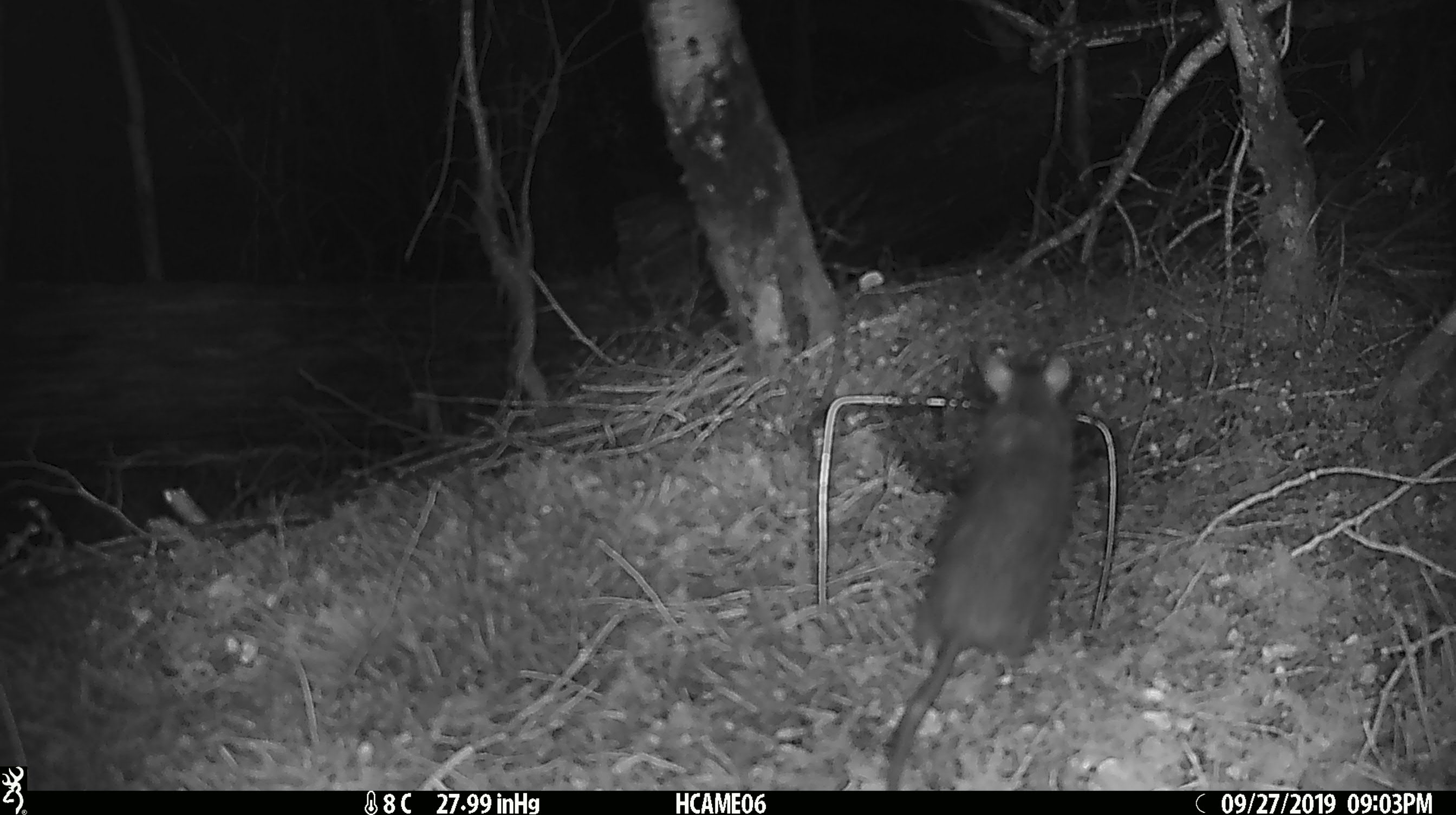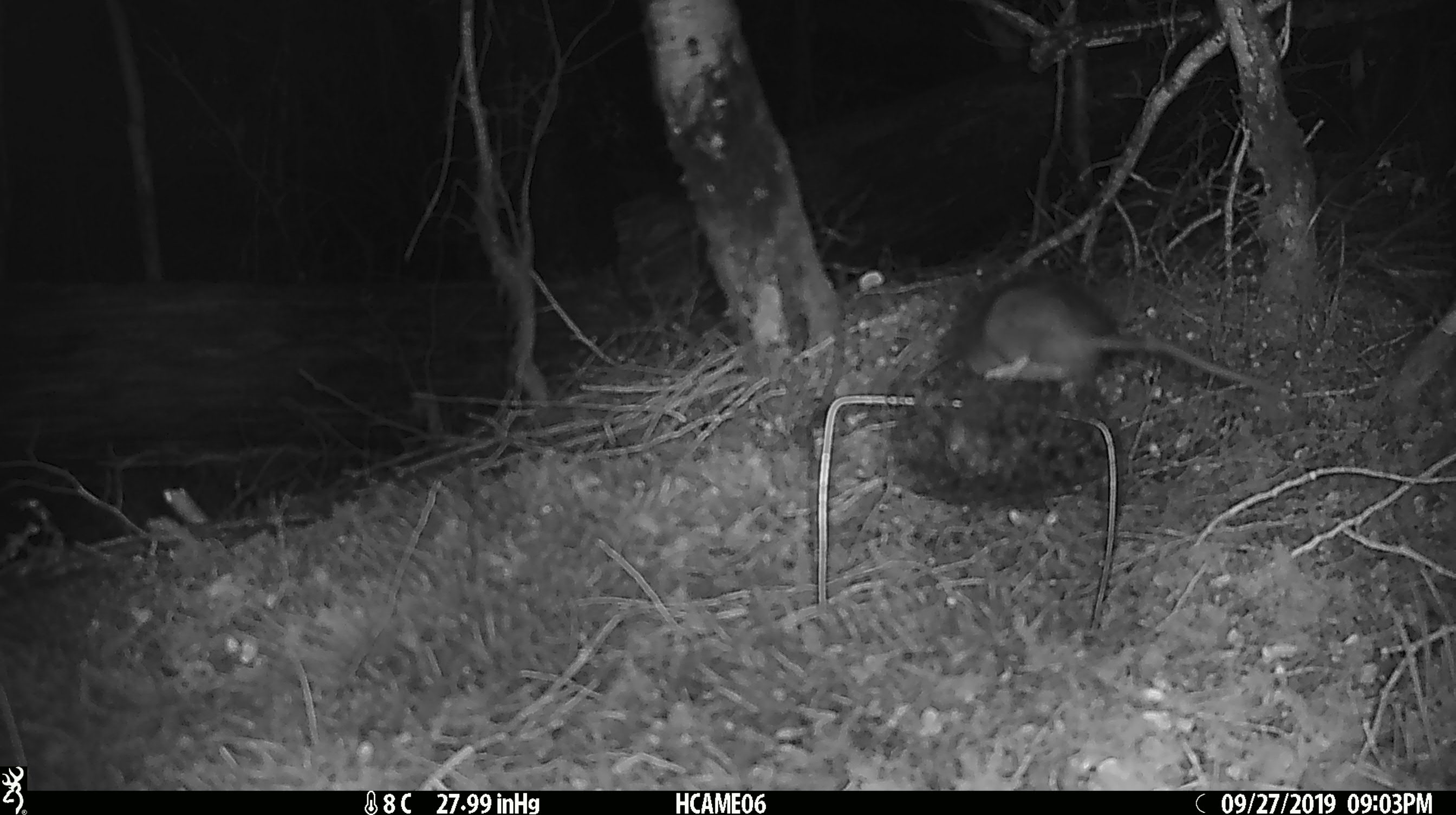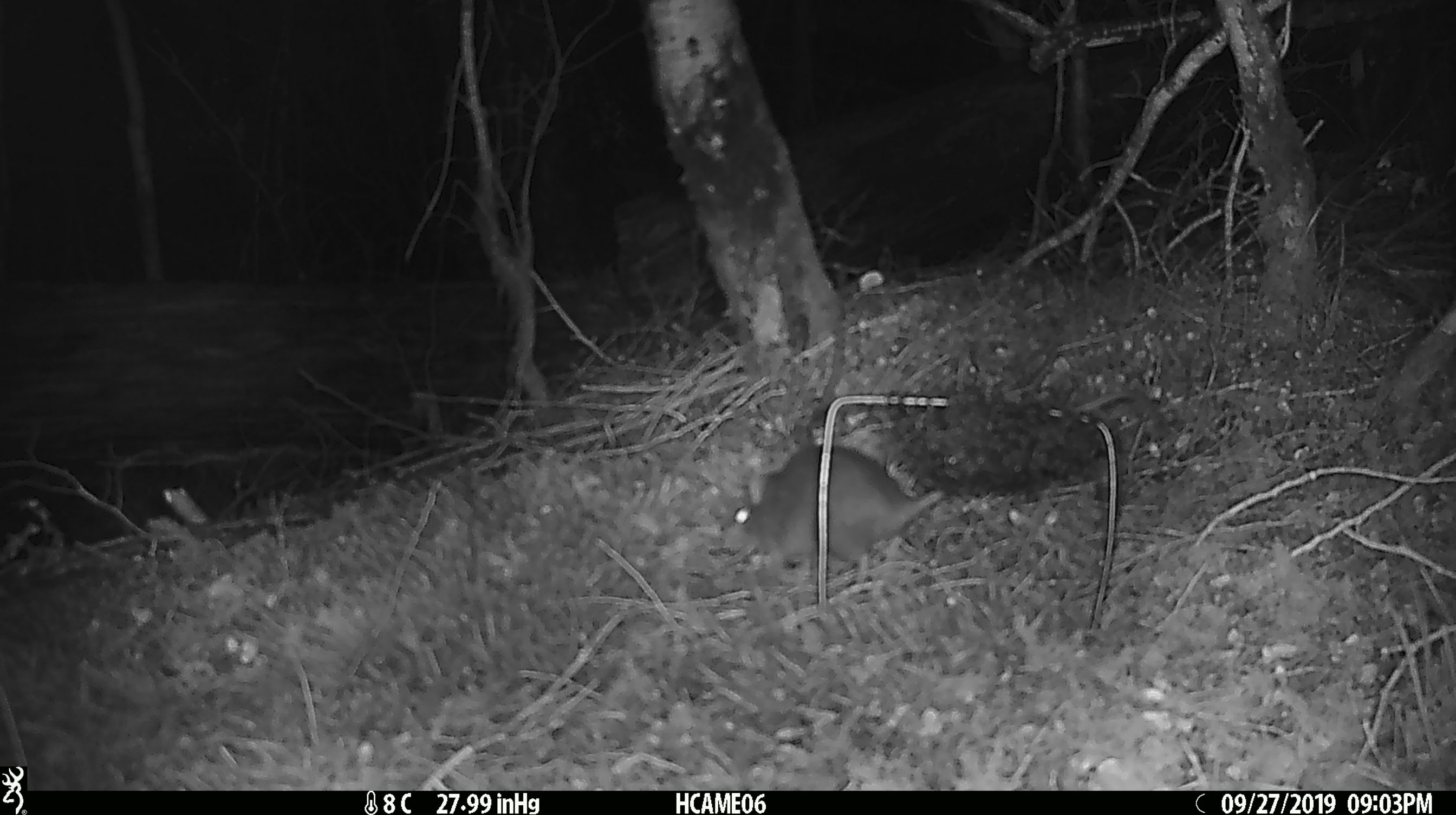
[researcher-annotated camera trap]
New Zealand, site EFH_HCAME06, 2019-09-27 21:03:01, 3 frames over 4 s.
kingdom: Animalia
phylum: Chordata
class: Mammalia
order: Rodentia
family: Muridae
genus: Rattus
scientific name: Rattus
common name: rat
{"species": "rat (Rattus)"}